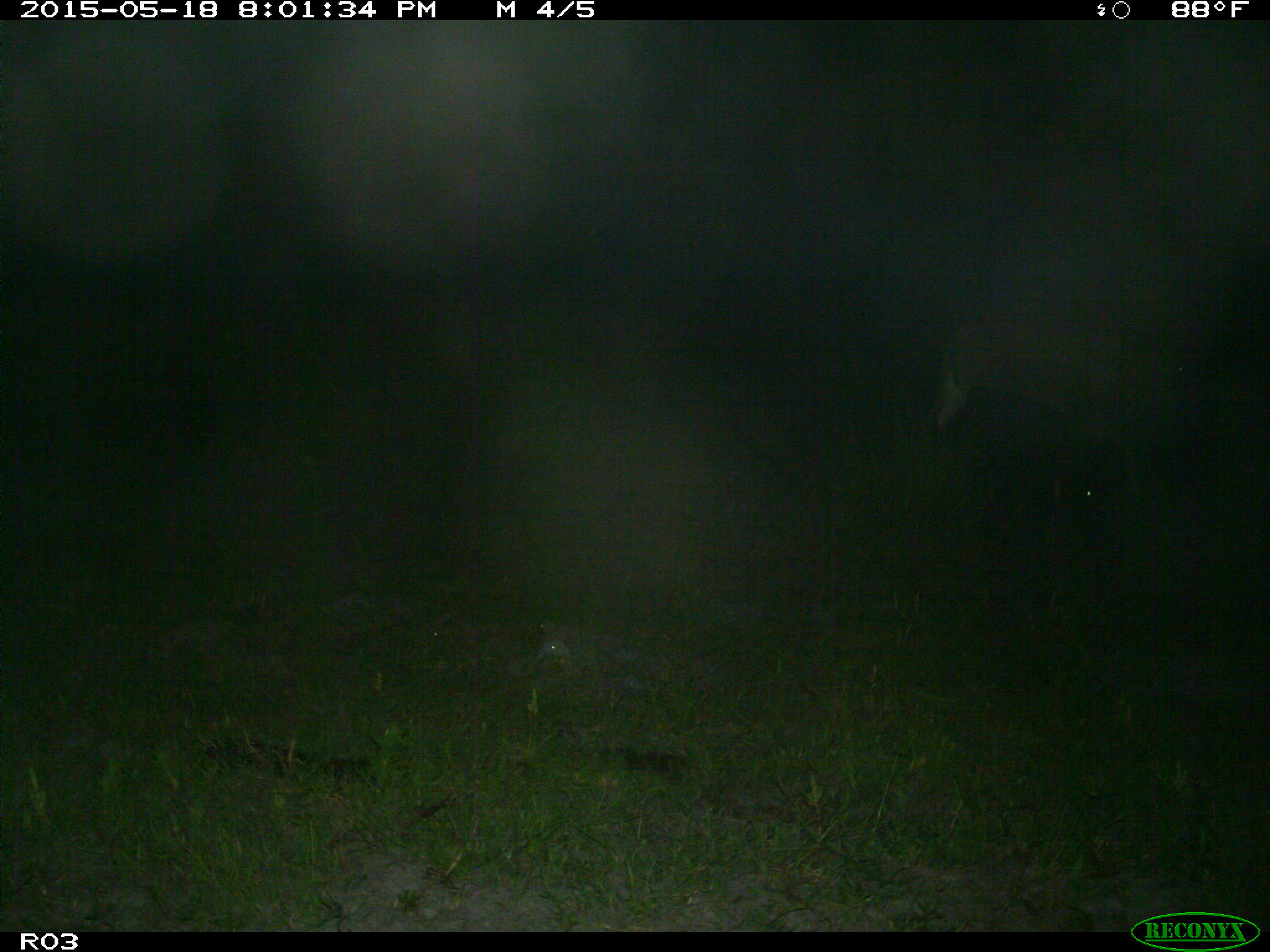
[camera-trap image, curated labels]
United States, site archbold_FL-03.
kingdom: Animalia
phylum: Chordata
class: Mammalia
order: Artiodactyla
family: Bovidae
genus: Bos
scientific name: Bos taurus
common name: domestic cow